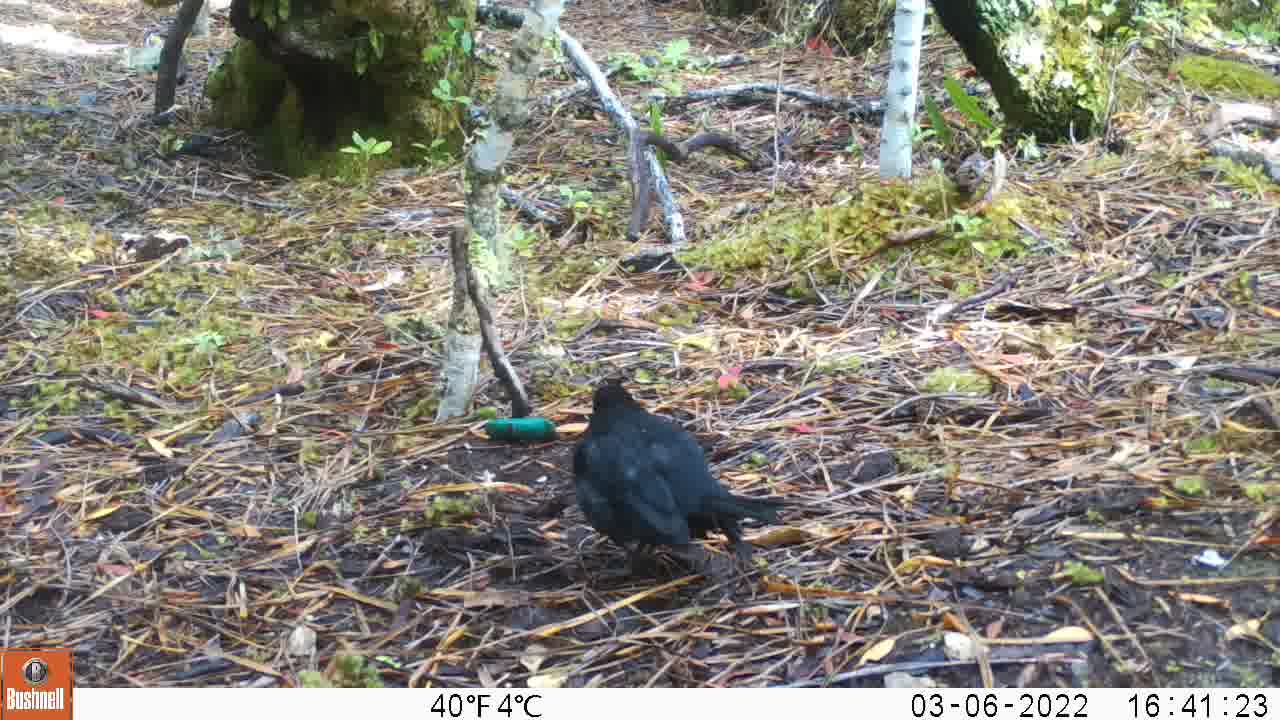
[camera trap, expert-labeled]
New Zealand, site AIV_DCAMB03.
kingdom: Animalia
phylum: Chordata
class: Aves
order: Passeriformes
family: Turdidae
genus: Turdus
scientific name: Turdus merula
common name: eurasian blackbird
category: blackbird